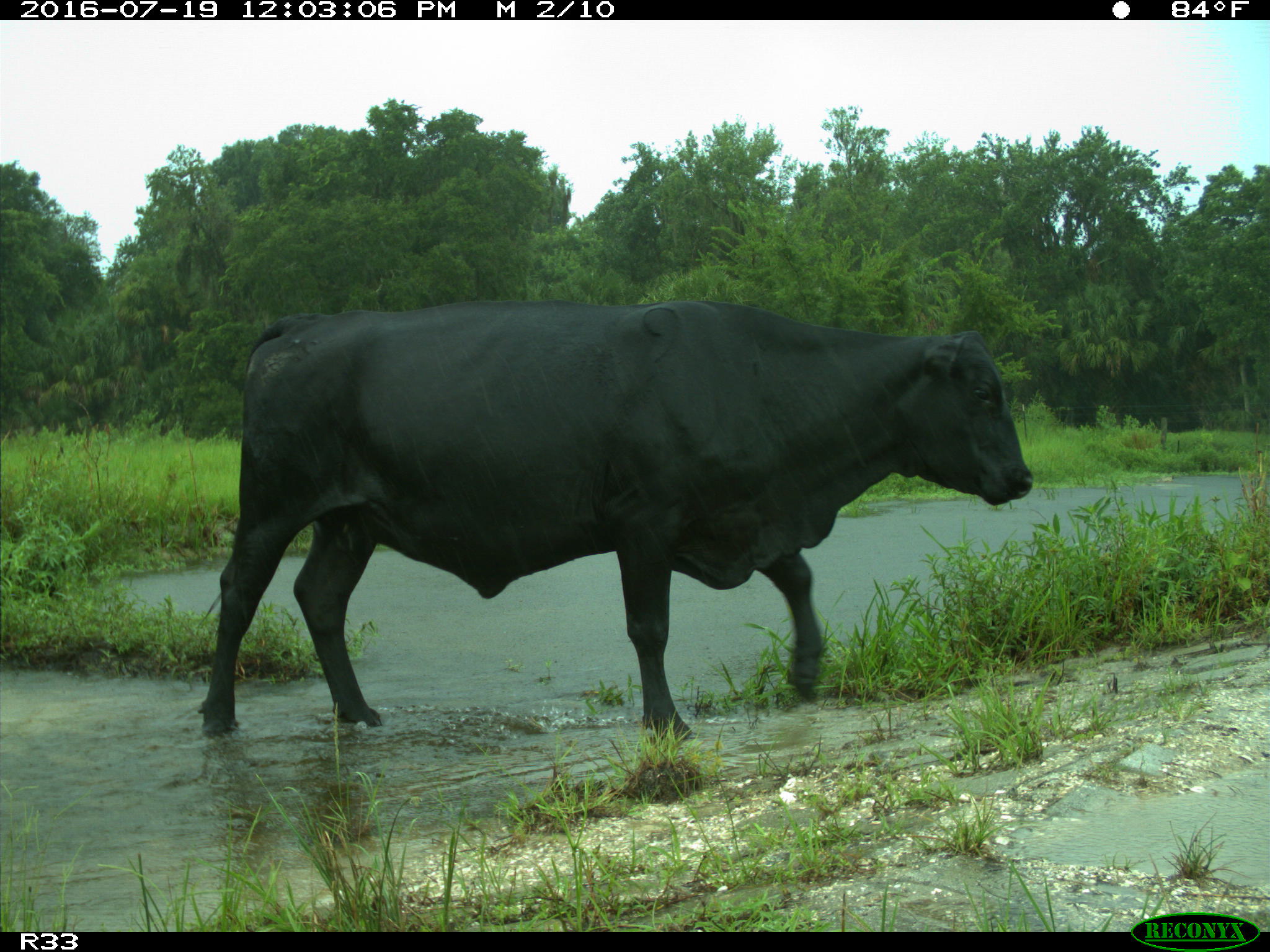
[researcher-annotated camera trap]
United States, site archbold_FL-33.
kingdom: Animalia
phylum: Chordata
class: Mammalia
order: Artiodactyla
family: Bovidae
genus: Bos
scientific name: Bos taurus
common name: domestic cow